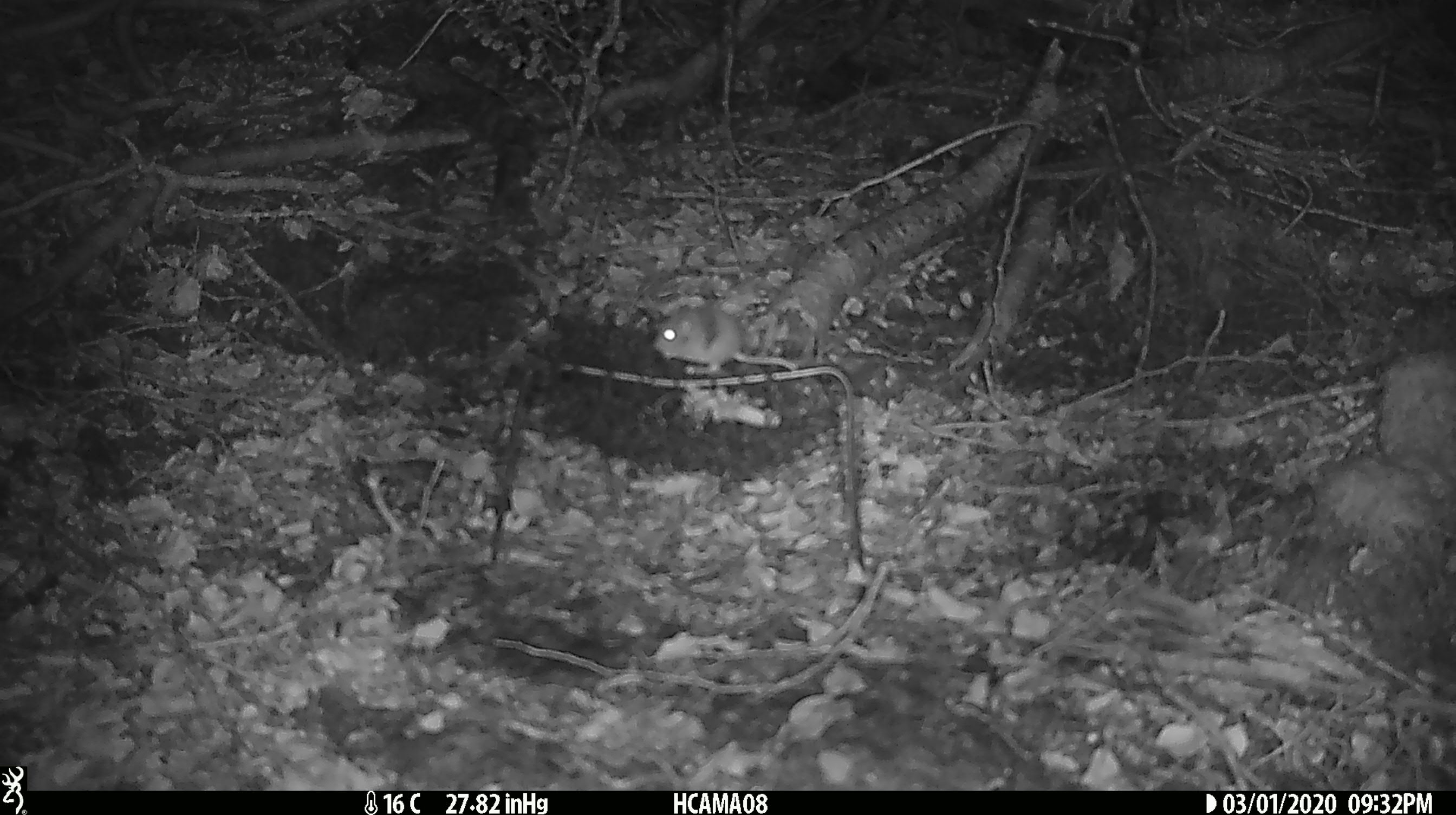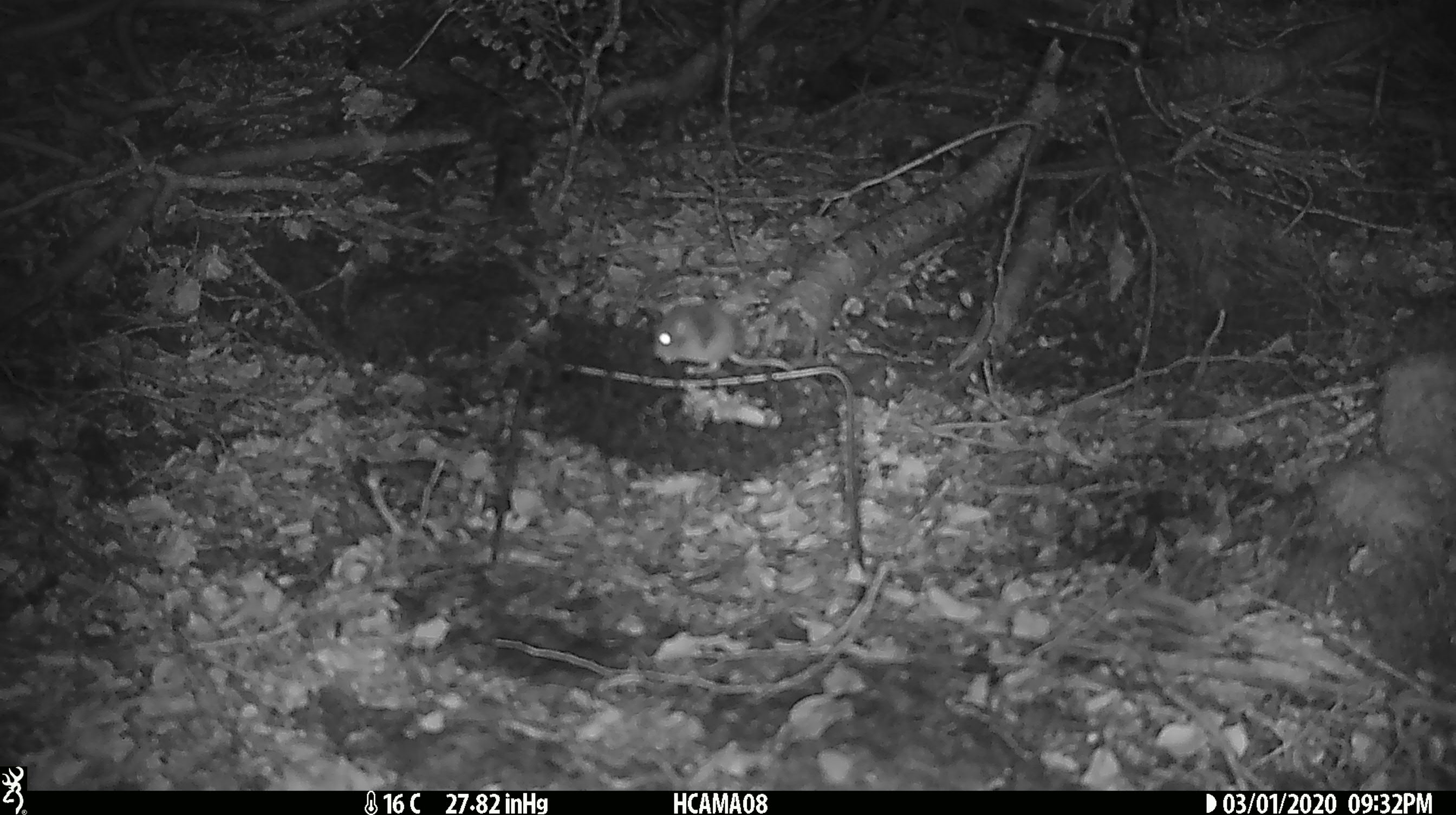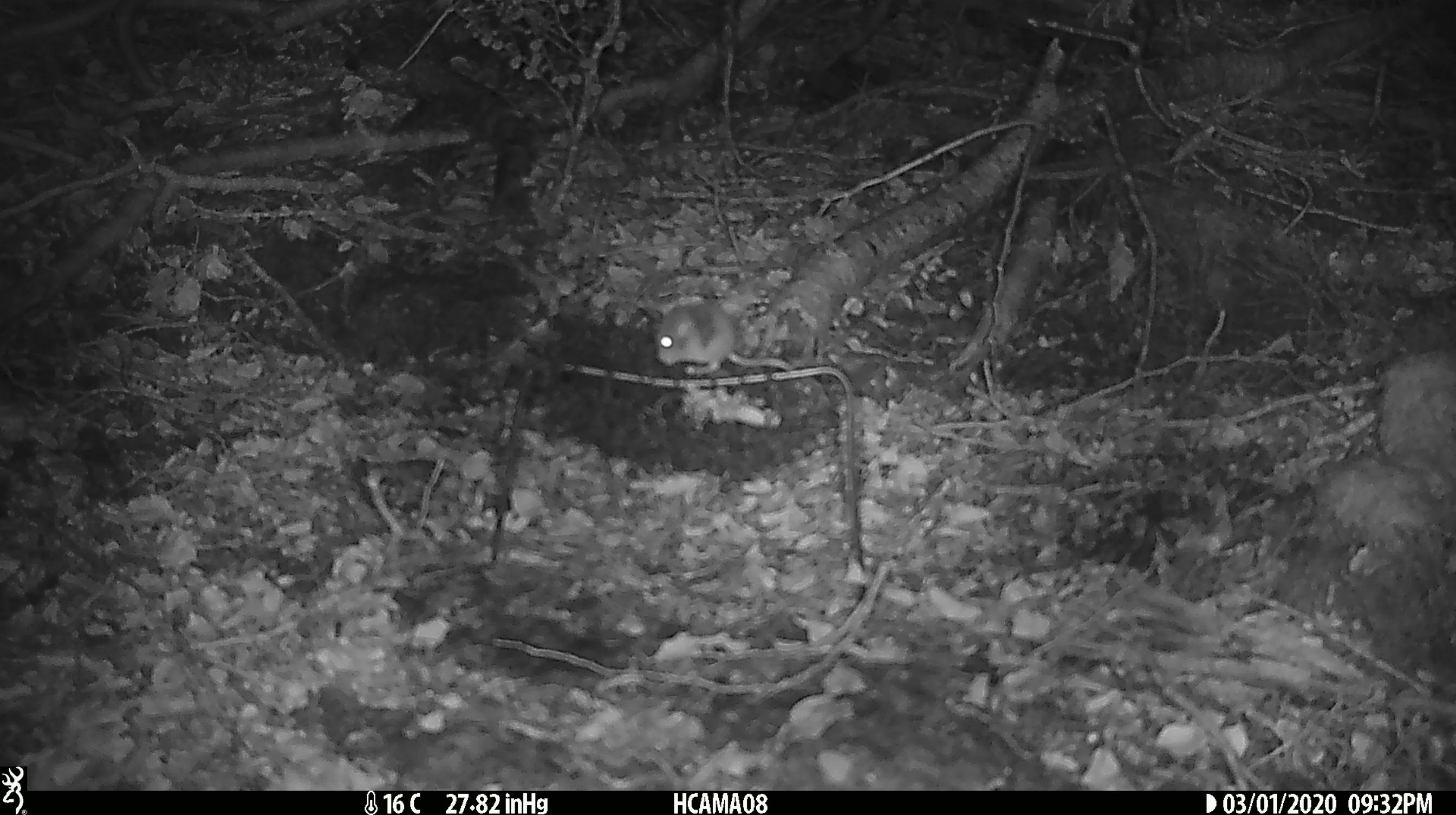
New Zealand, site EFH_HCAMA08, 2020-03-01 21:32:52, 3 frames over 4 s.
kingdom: Animalia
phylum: Chordata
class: Mammalia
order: Rodentia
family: Muridae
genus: Mus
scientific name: Mus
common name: mouse